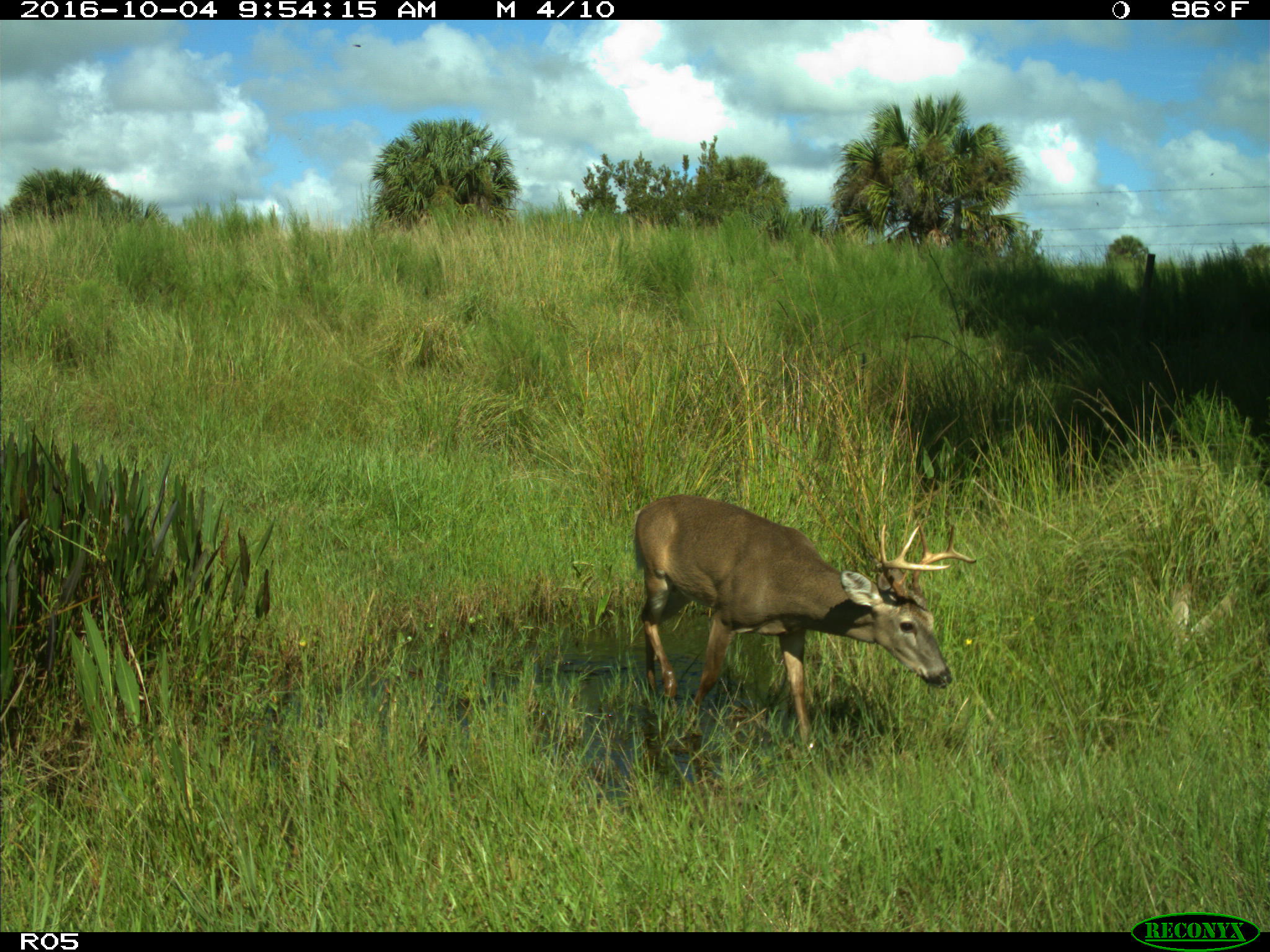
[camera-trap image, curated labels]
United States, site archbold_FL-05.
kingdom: Animalia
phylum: Chordata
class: Mammalia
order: Artiodactyla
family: Cervidae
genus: Odocoileus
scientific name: Odocoileus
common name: deer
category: unidentified deer